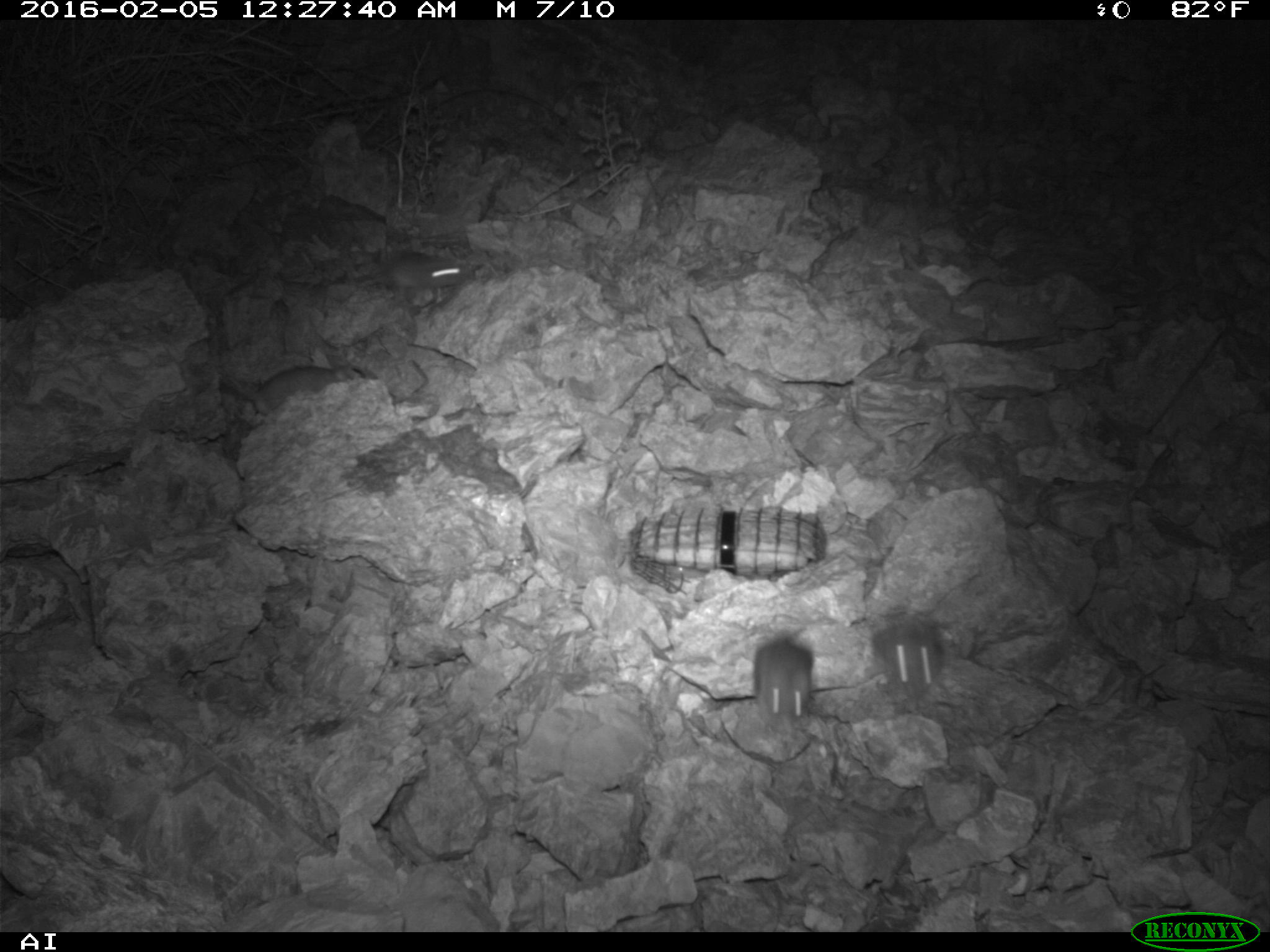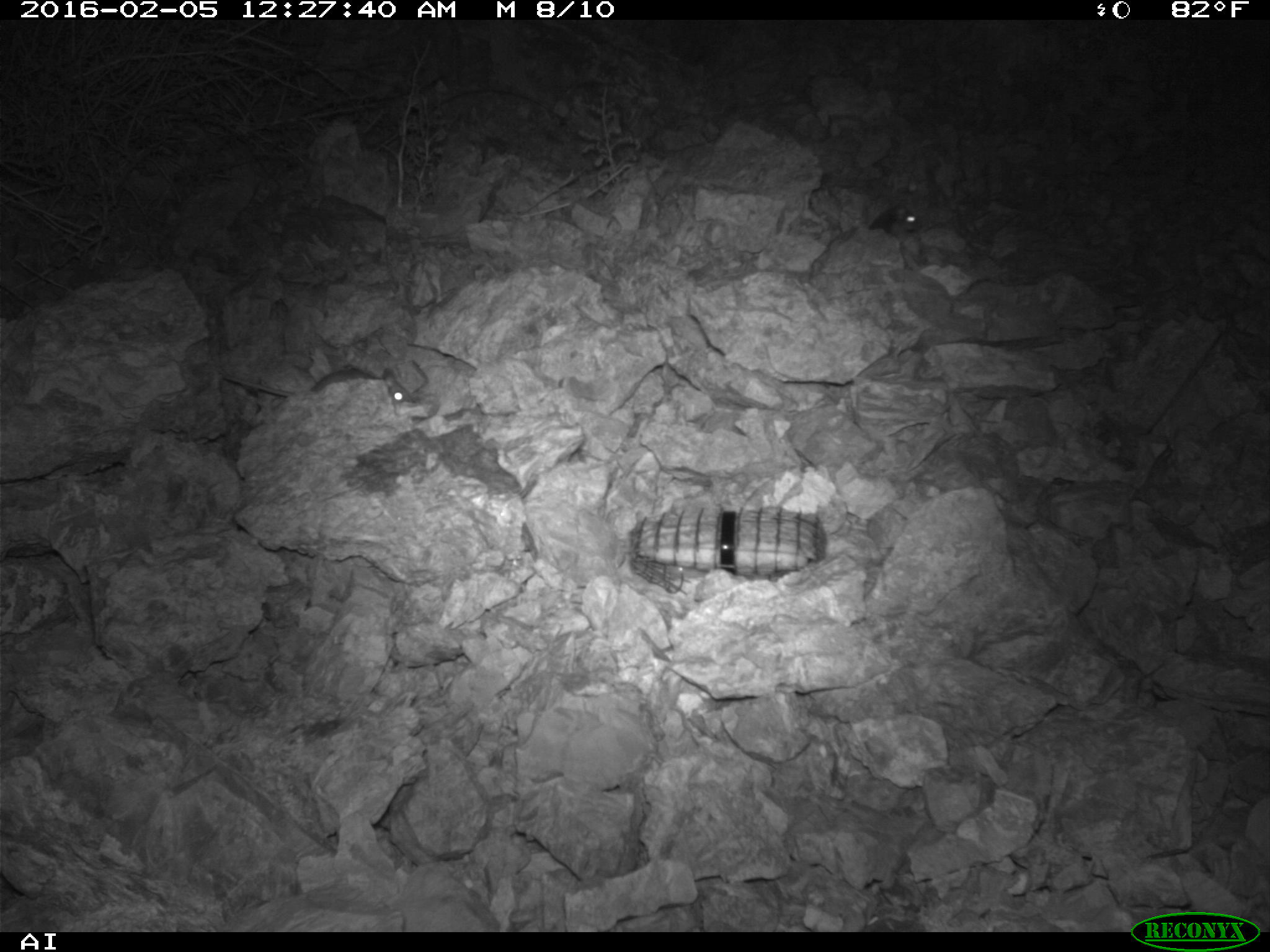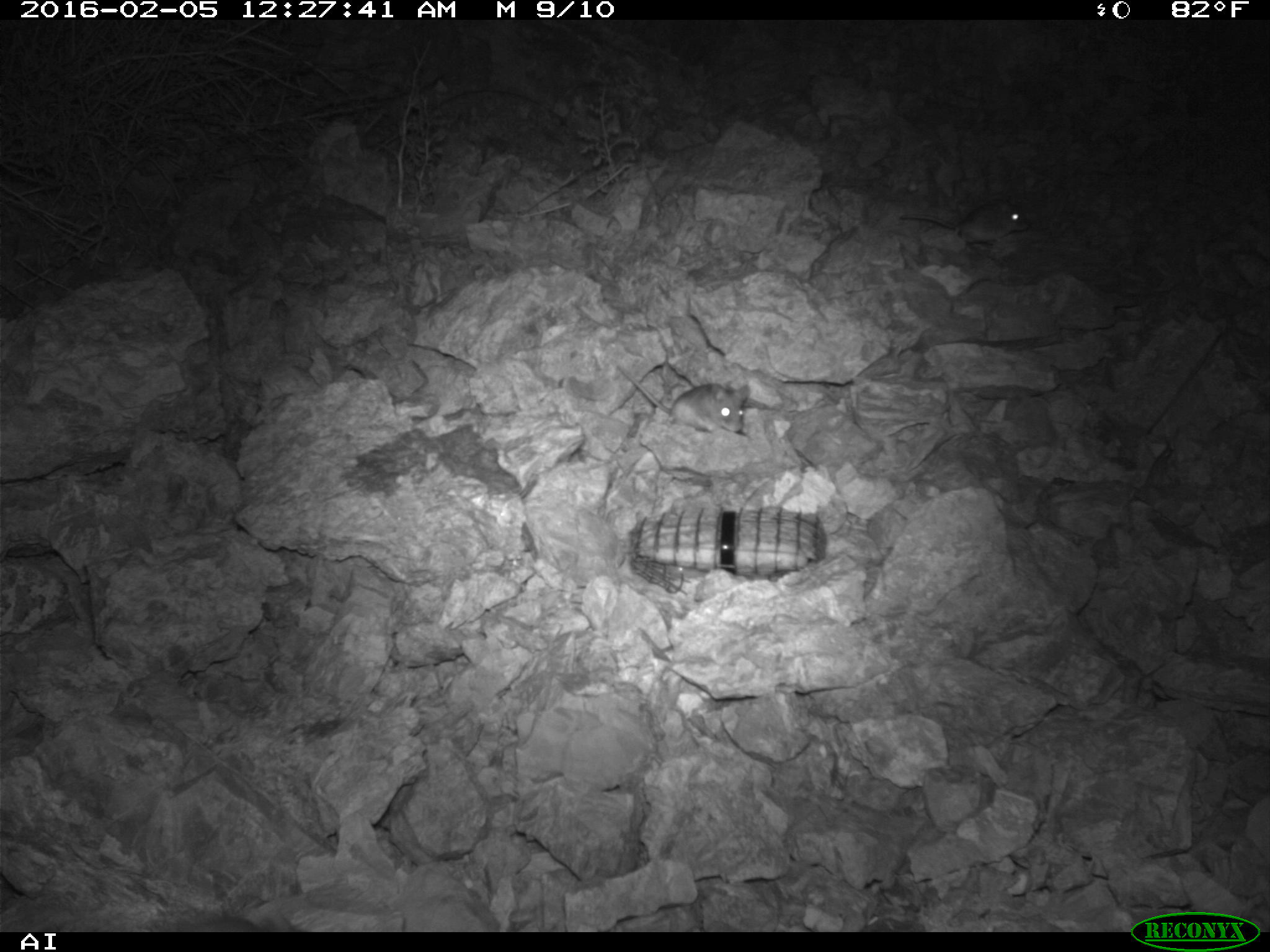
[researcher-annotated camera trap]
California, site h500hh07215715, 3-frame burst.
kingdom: Animalia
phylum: Chordata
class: Mammalia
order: Rodentia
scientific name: Rodentia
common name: rodent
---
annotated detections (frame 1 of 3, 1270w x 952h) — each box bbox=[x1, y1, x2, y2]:
rodent: bbox=[874, 619, 944, 700]; bbox=[352, 249, 473, 294]; bbox=[753, 634, 811, 723]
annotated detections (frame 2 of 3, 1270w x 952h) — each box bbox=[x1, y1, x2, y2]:
rodent: bbox=[221, 366, 415, 407]; bbox=[868, 200, 918, 240]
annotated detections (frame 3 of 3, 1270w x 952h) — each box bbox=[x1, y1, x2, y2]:
rodent: bbox=[617, 364, 750, 432]; bbox=[899, 195, 1028, 245]